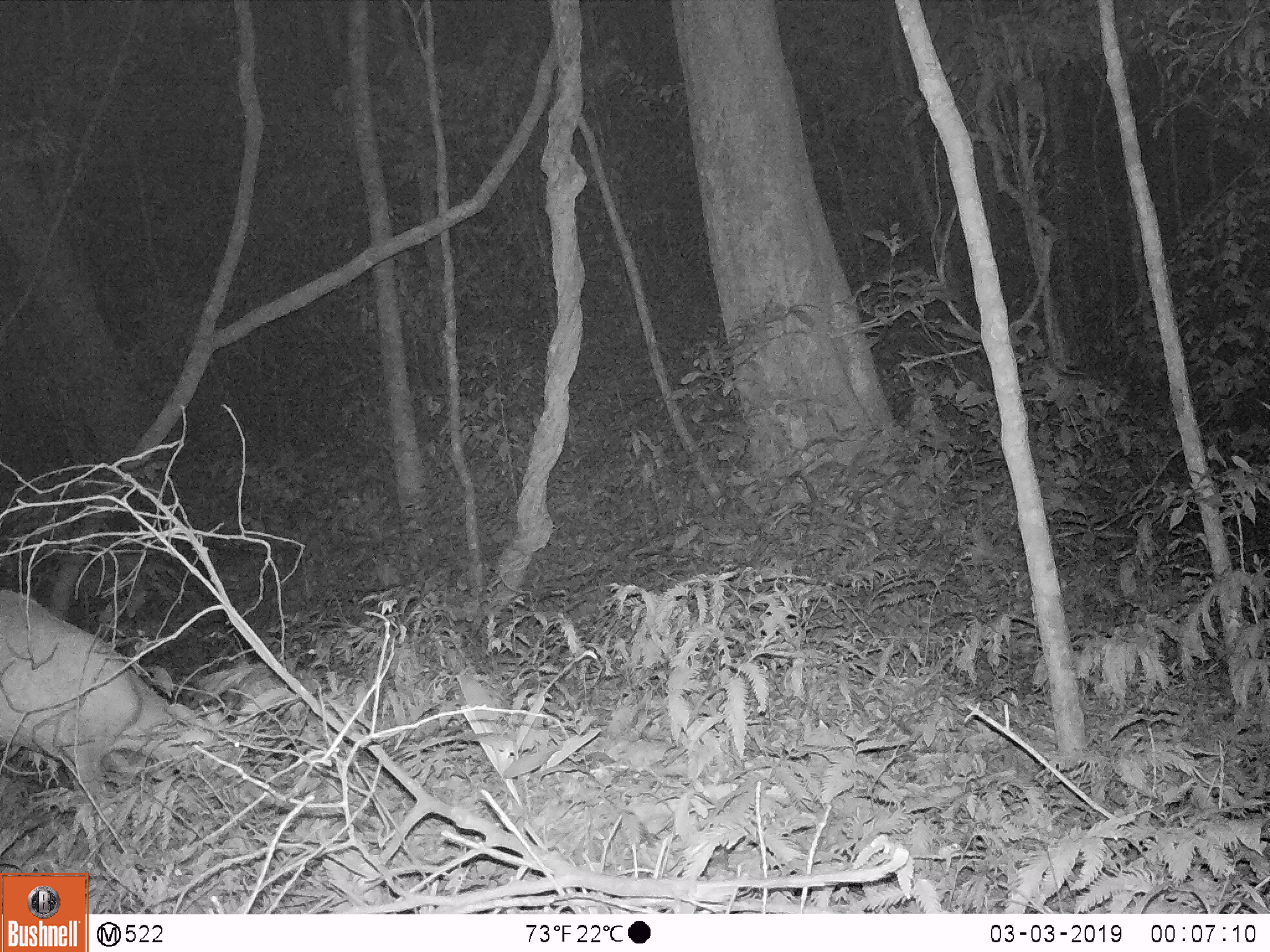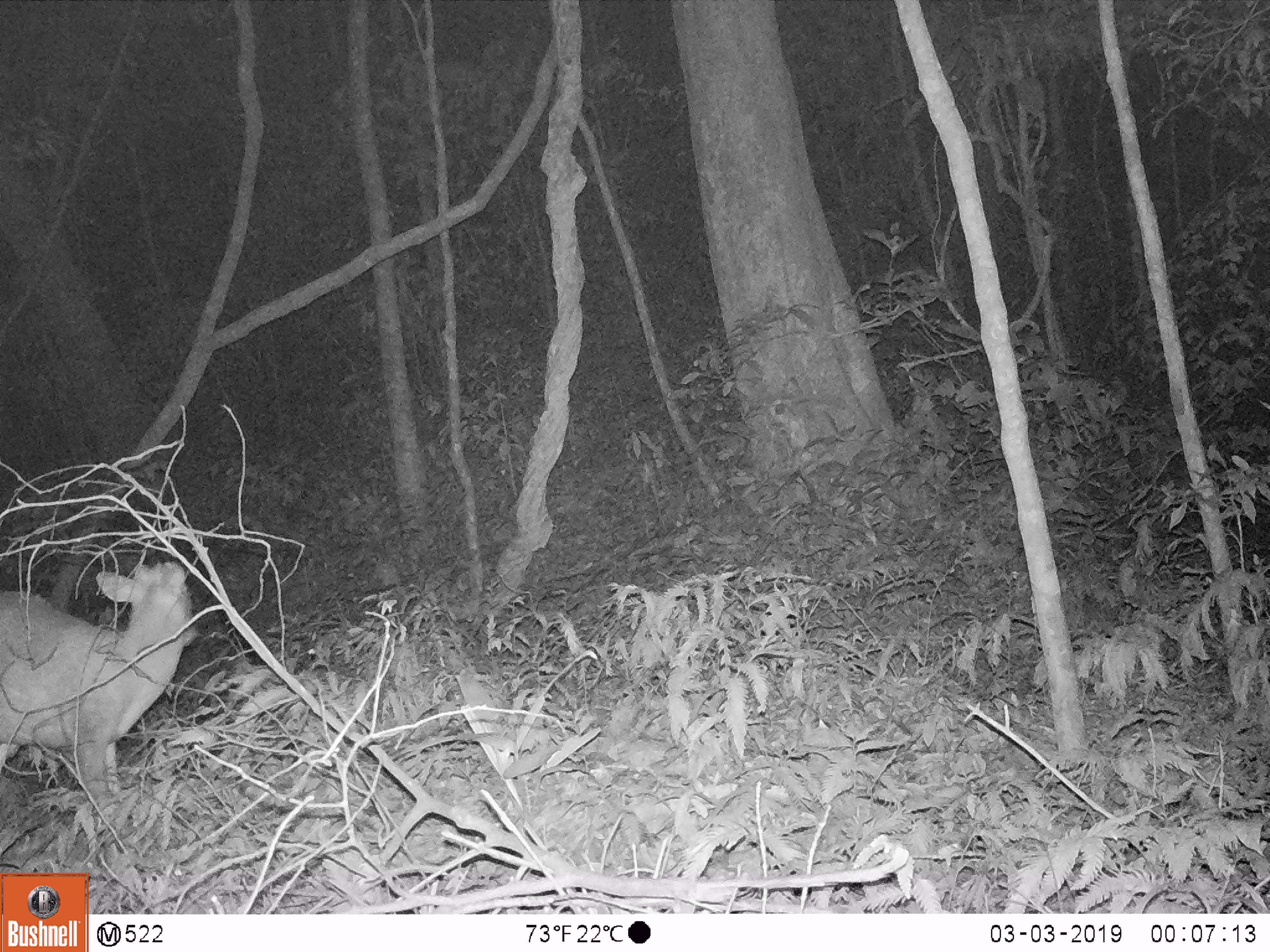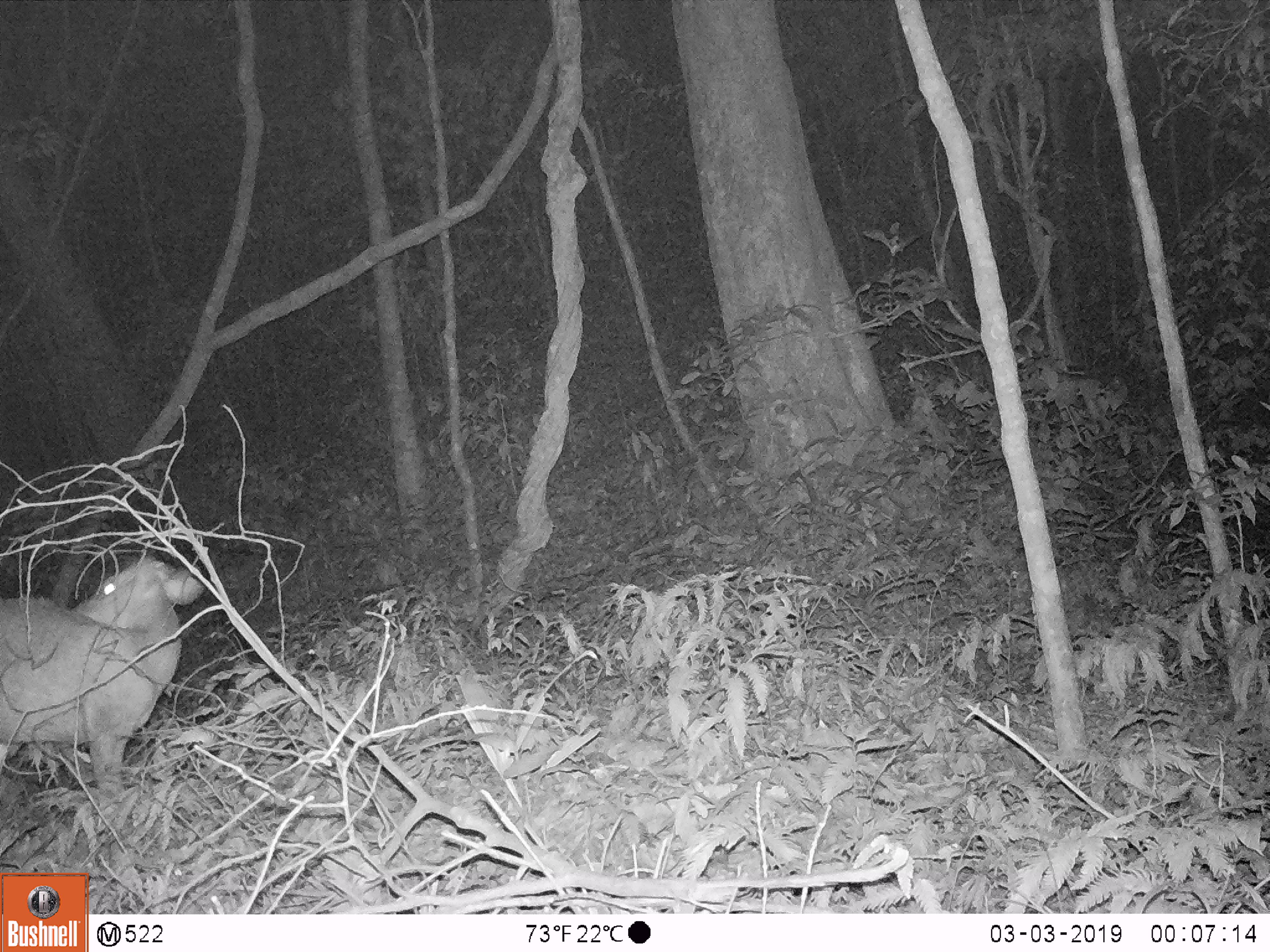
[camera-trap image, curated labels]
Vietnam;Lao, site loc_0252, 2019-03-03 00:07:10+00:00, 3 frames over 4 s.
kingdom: Animalia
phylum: Chordata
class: Mammalia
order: Artiodactyla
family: Cervidae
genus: Muntiacus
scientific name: Muntiacus rooseveltorum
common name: roosevelt's muntjac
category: roosevelts muntjac group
Roosevelts muntjac group (roosevelt's muntjac) (Muntiacus rooseveltorum). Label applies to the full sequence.